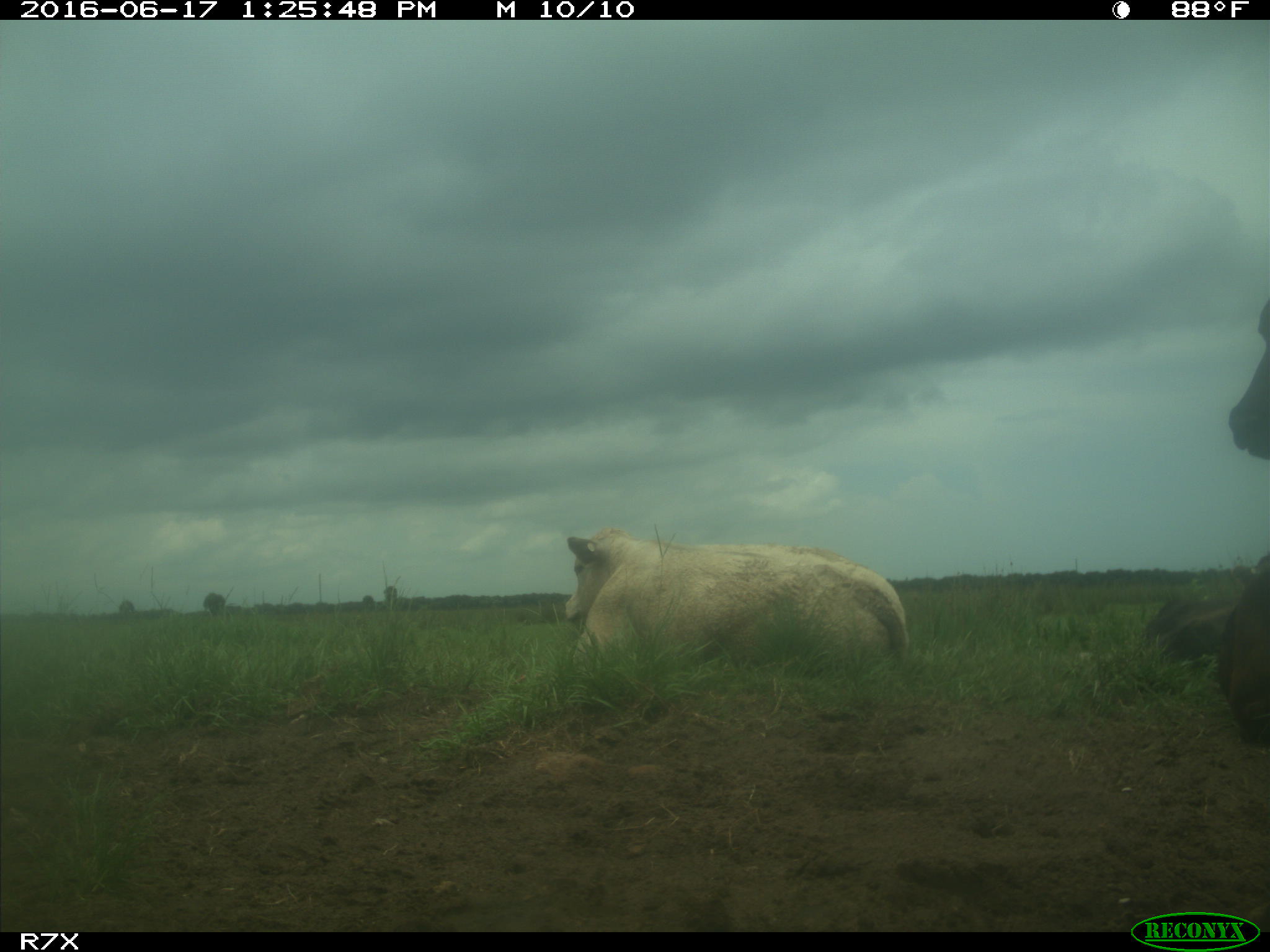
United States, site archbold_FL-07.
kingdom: Animalia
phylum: Chordata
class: Mammalia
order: Artiodactyla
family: Bovidae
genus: Bos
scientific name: Bos taurus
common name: domestic cow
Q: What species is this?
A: Bos taurus (domestic cow).